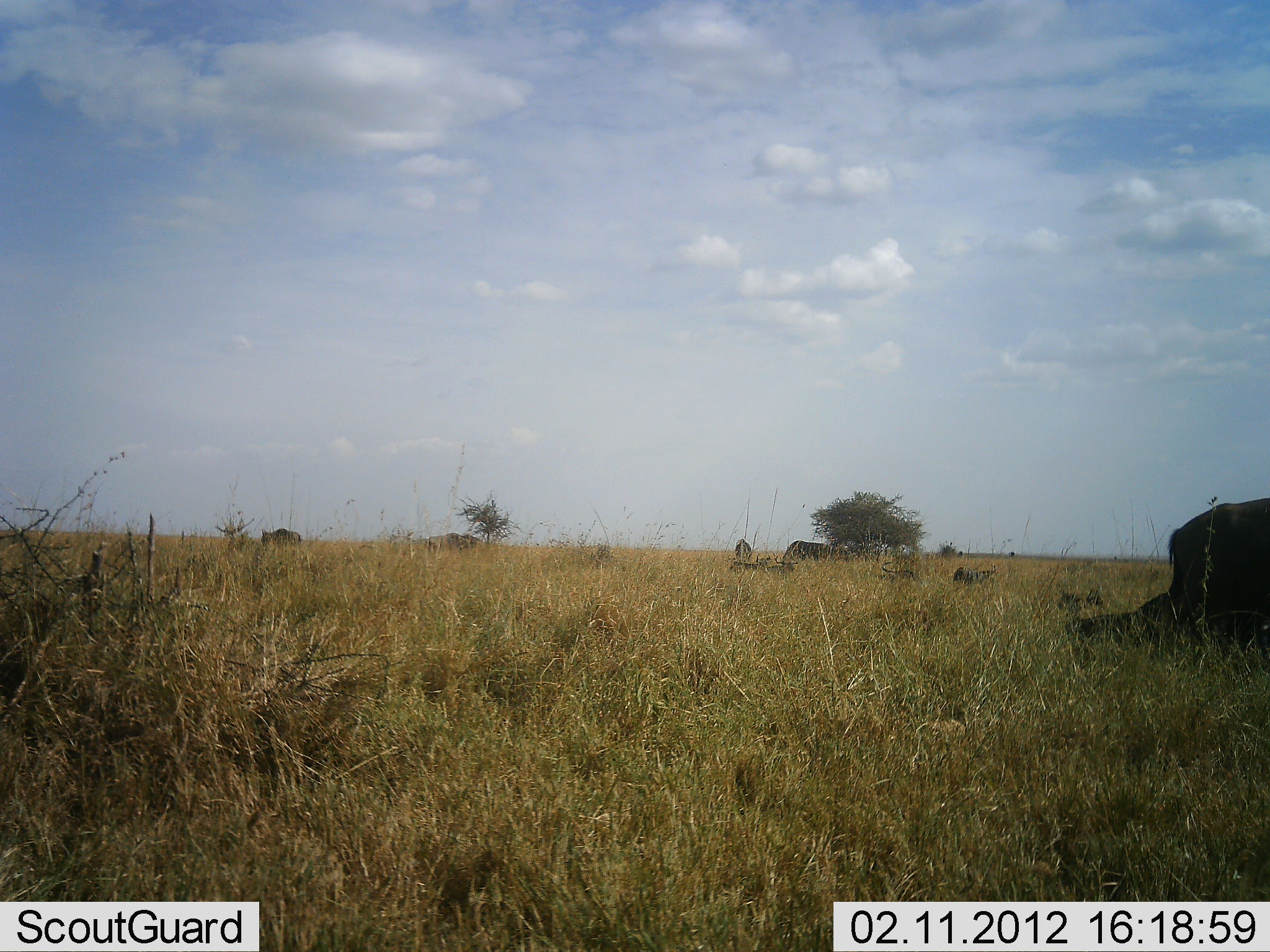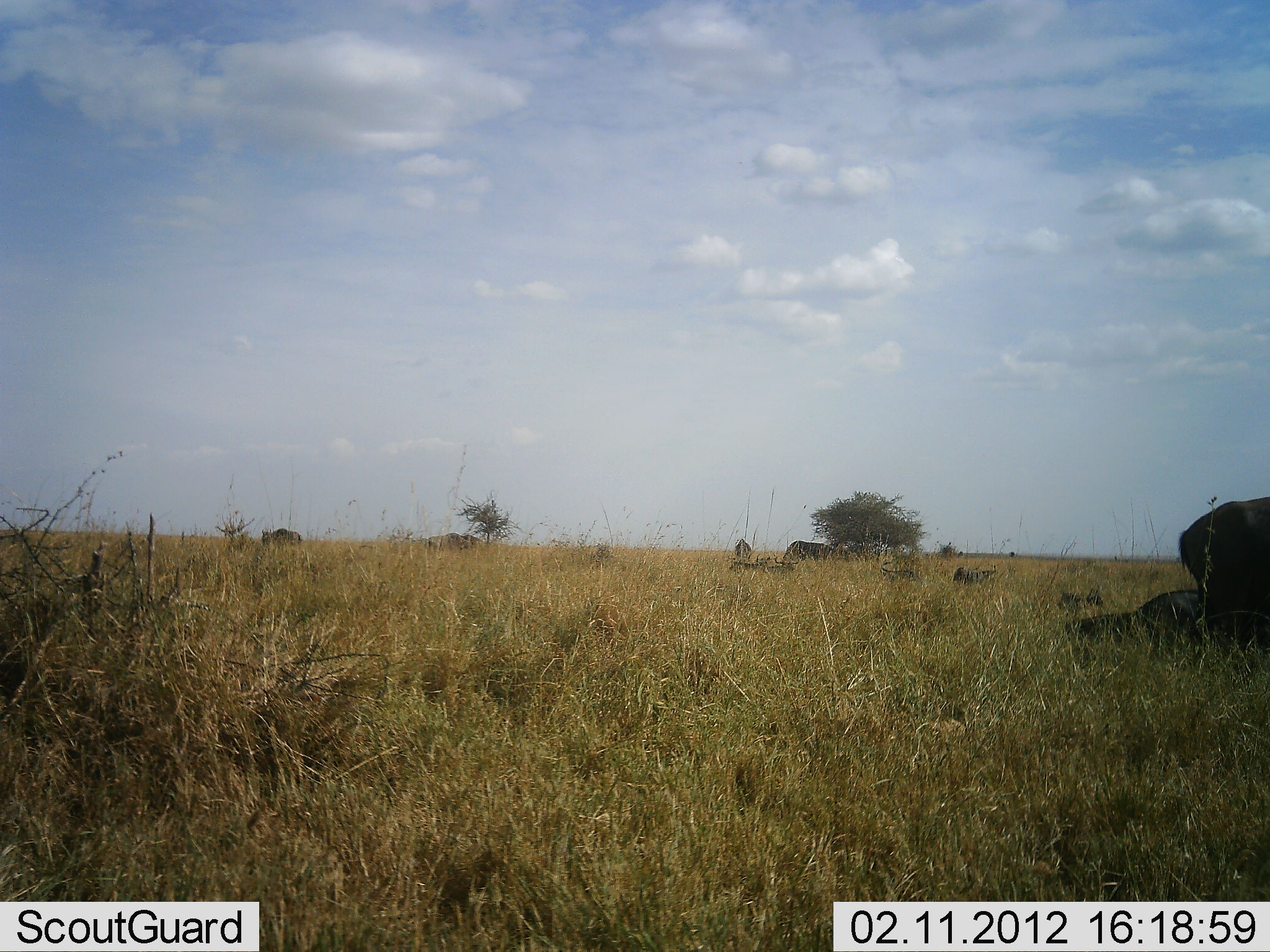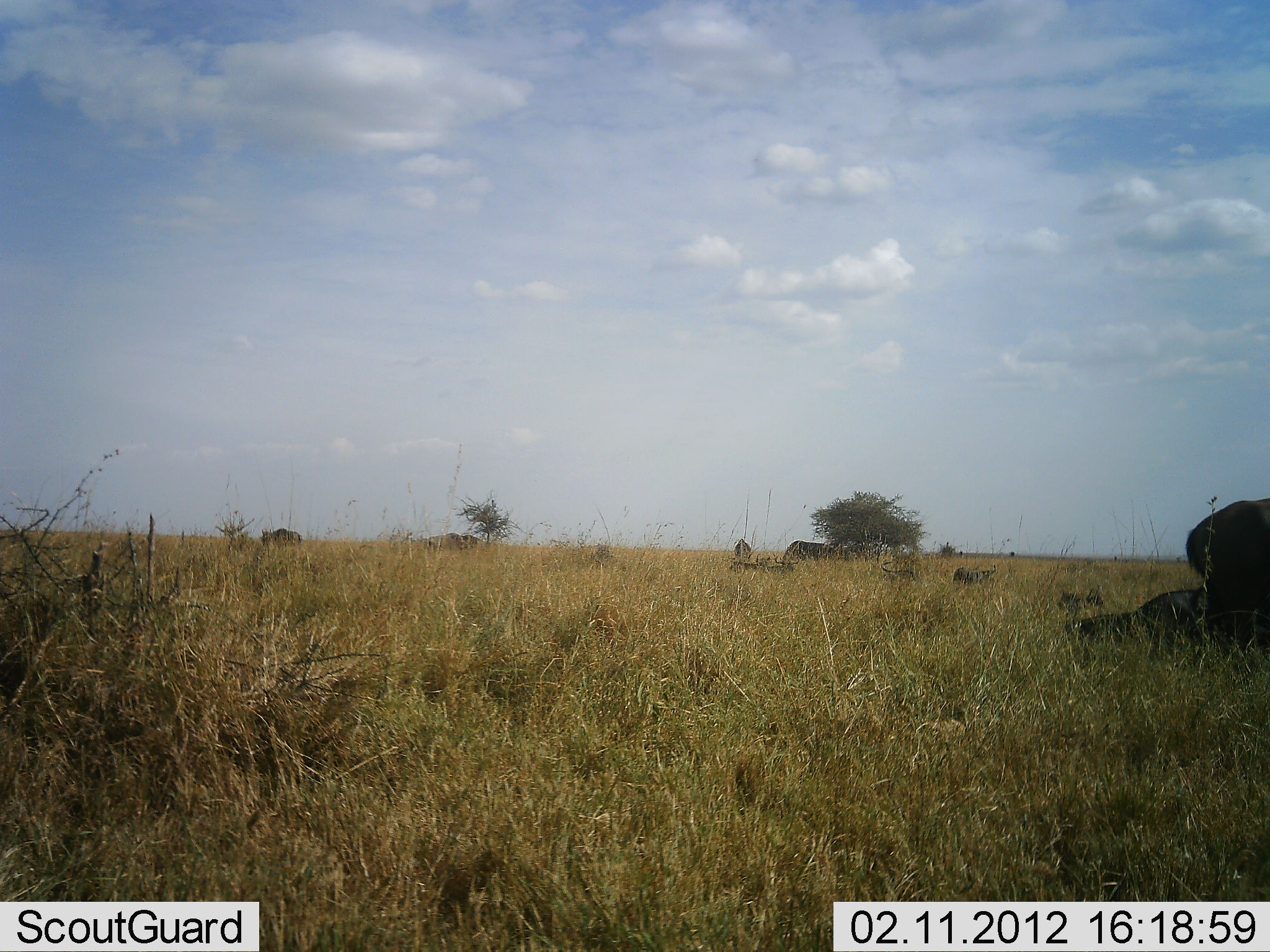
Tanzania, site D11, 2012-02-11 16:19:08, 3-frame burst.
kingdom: Animalia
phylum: Chordata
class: Mammalia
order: Artiodactyla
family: Bovidae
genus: Connochaetes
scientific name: Connochaetes taurinus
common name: blue wildebeest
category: wildebeest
Wildebeest (blue wildebeest) (Connochaetes taurinus), count 8. Behavior (volunteer vote fractions): standing 45%, resting 82%, moving 36%, interacting 0%. Young present (vote fraction): 0%. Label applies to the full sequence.